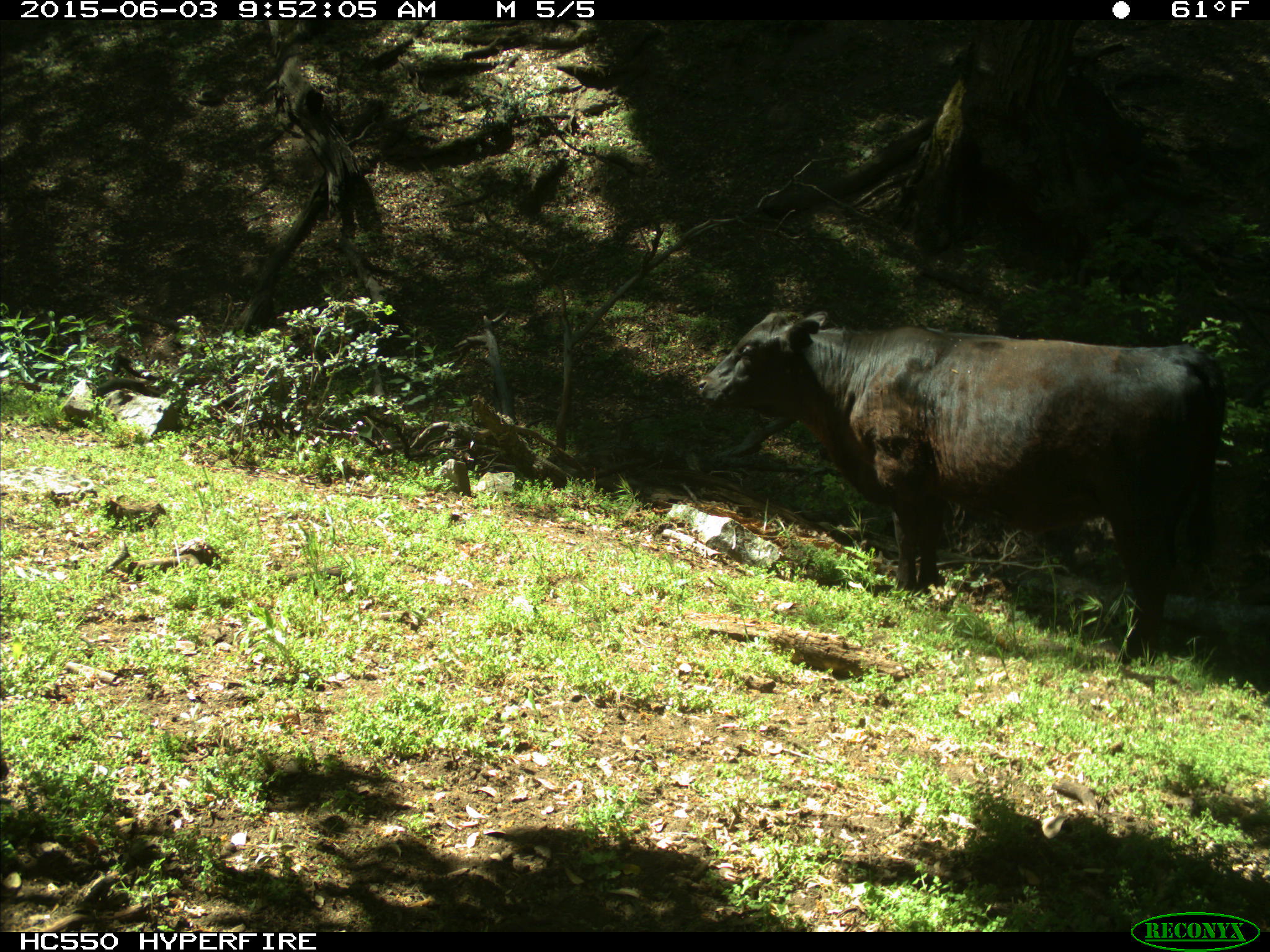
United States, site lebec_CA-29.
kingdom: Animalia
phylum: Chordata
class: Mammalia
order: Artiodactyla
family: Bovidae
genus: Bos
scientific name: Bos taurus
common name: domestic cow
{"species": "Bos taurus (domestic cow)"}